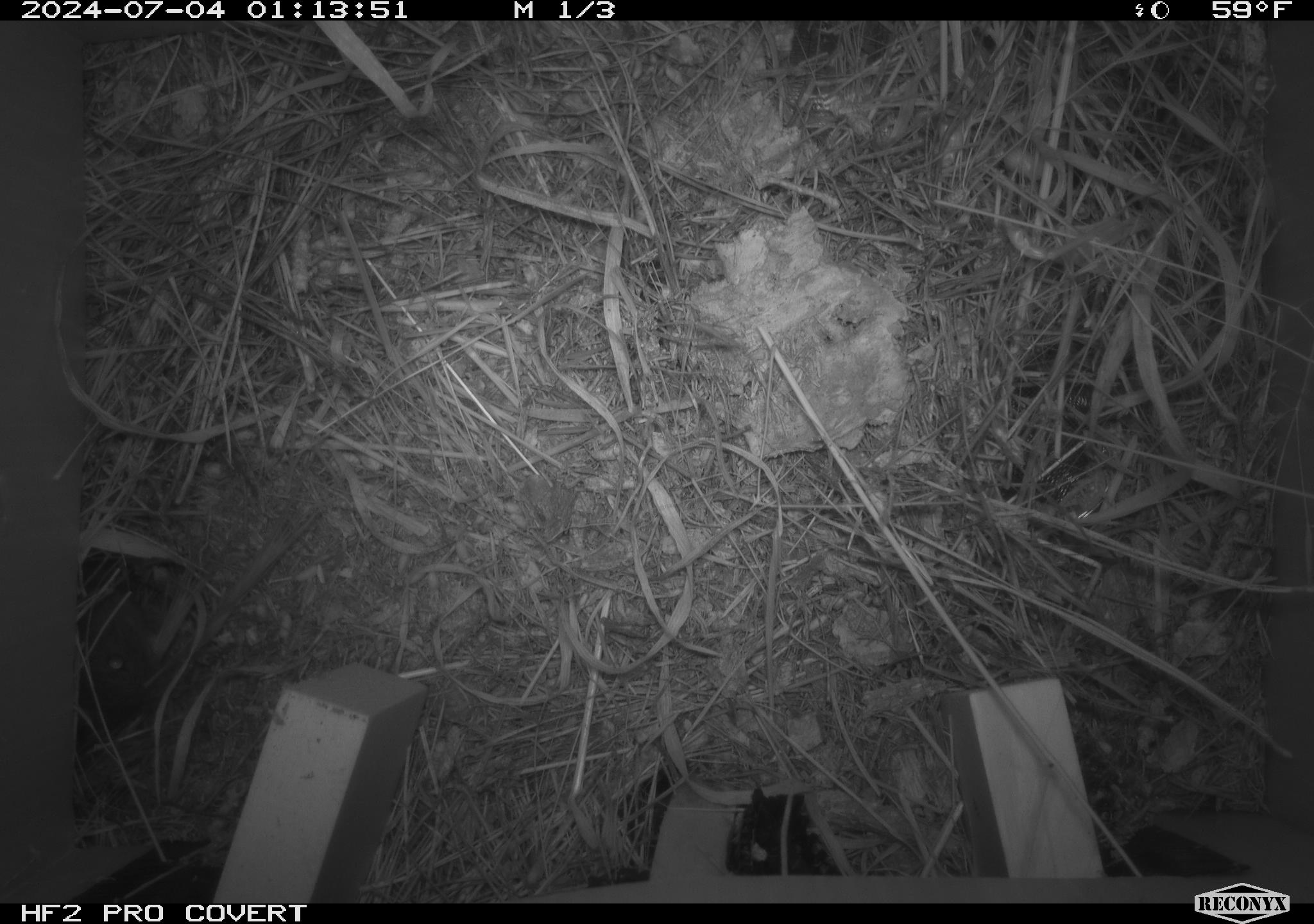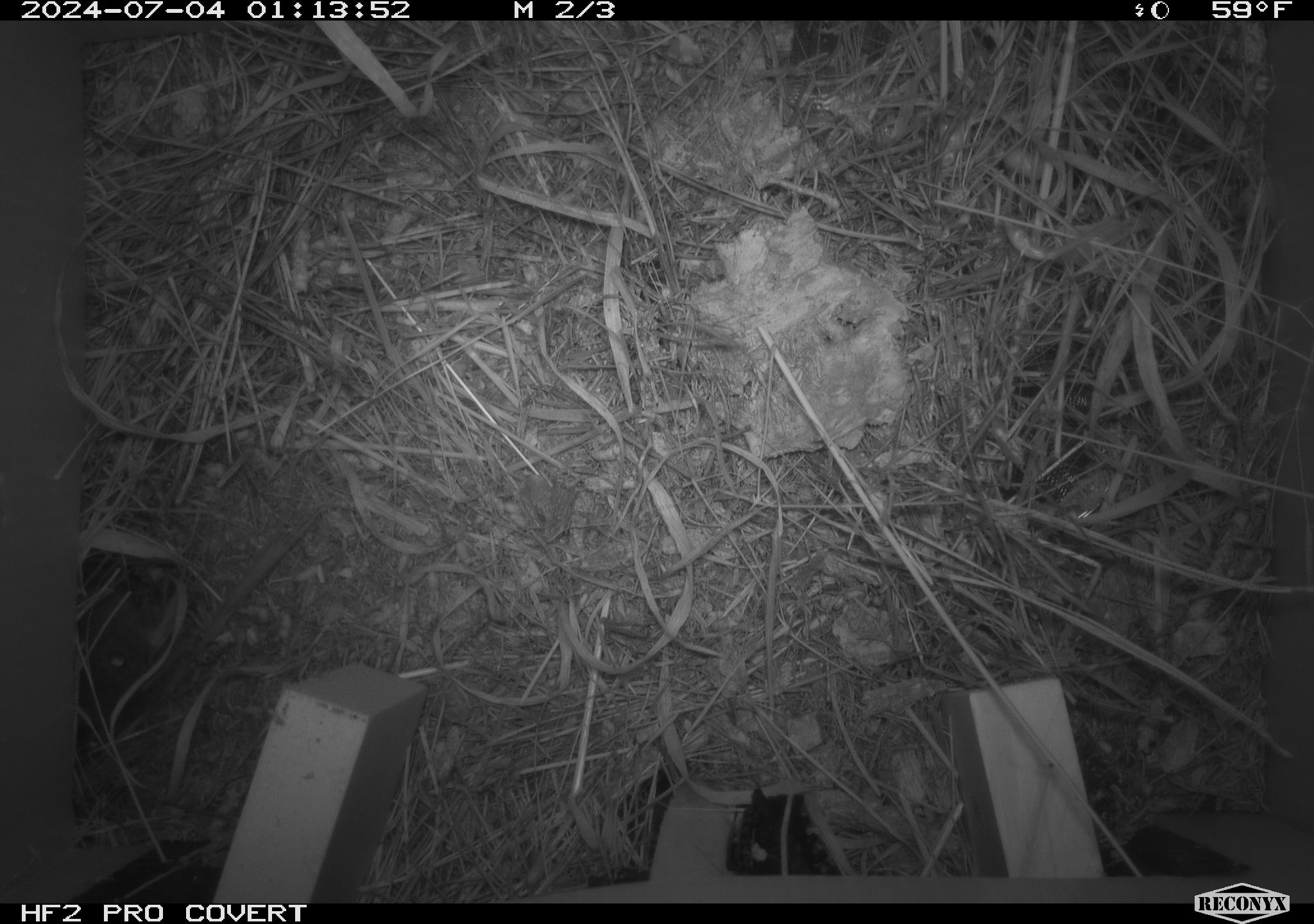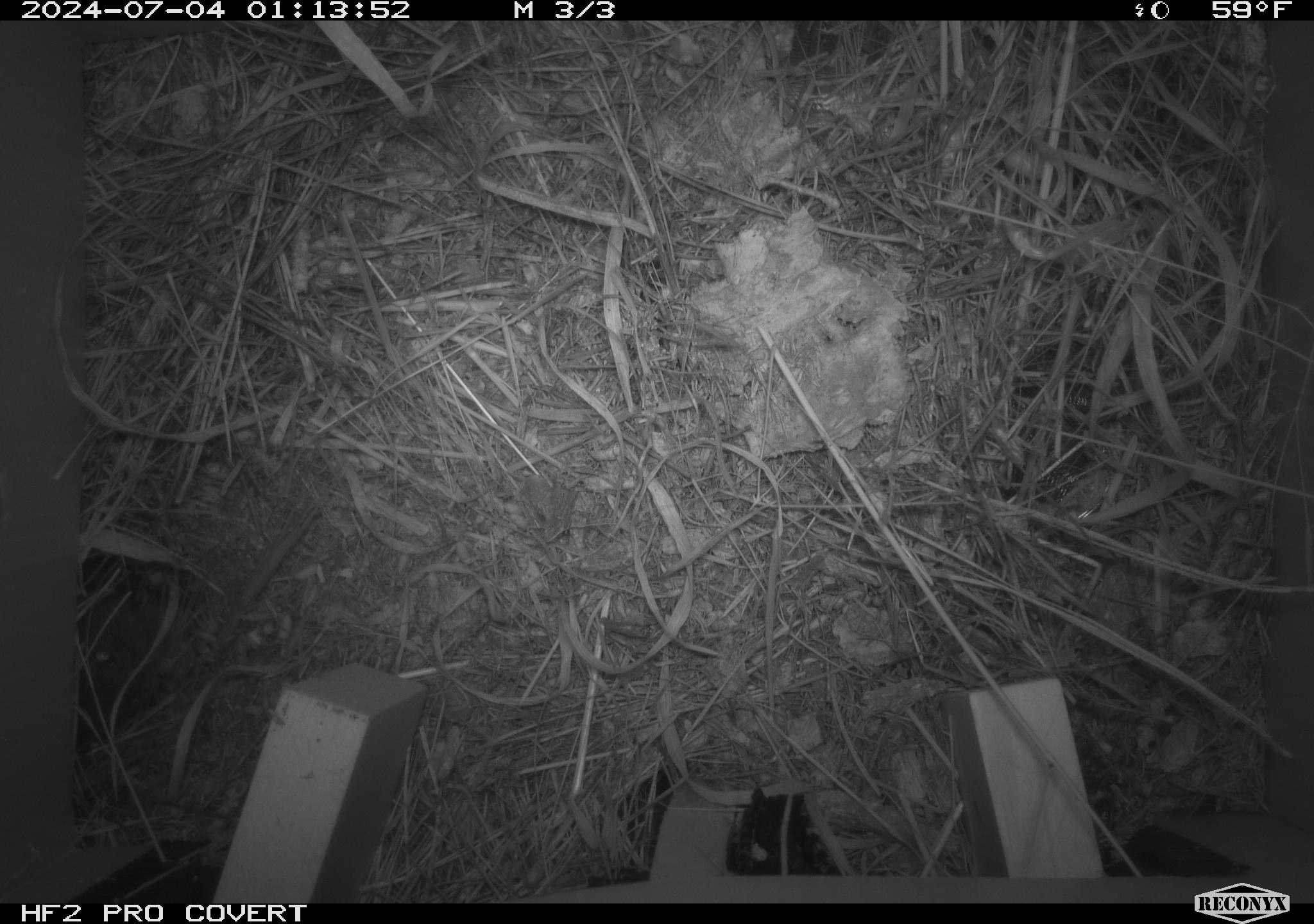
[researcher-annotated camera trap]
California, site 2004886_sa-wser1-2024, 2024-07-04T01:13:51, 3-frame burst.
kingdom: Animalia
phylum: Chordata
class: Mammalia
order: Rodentia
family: Cricetidae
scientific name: Arvicolinae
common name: voles, lemmings, and muskrats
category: arvicolinae subfamily